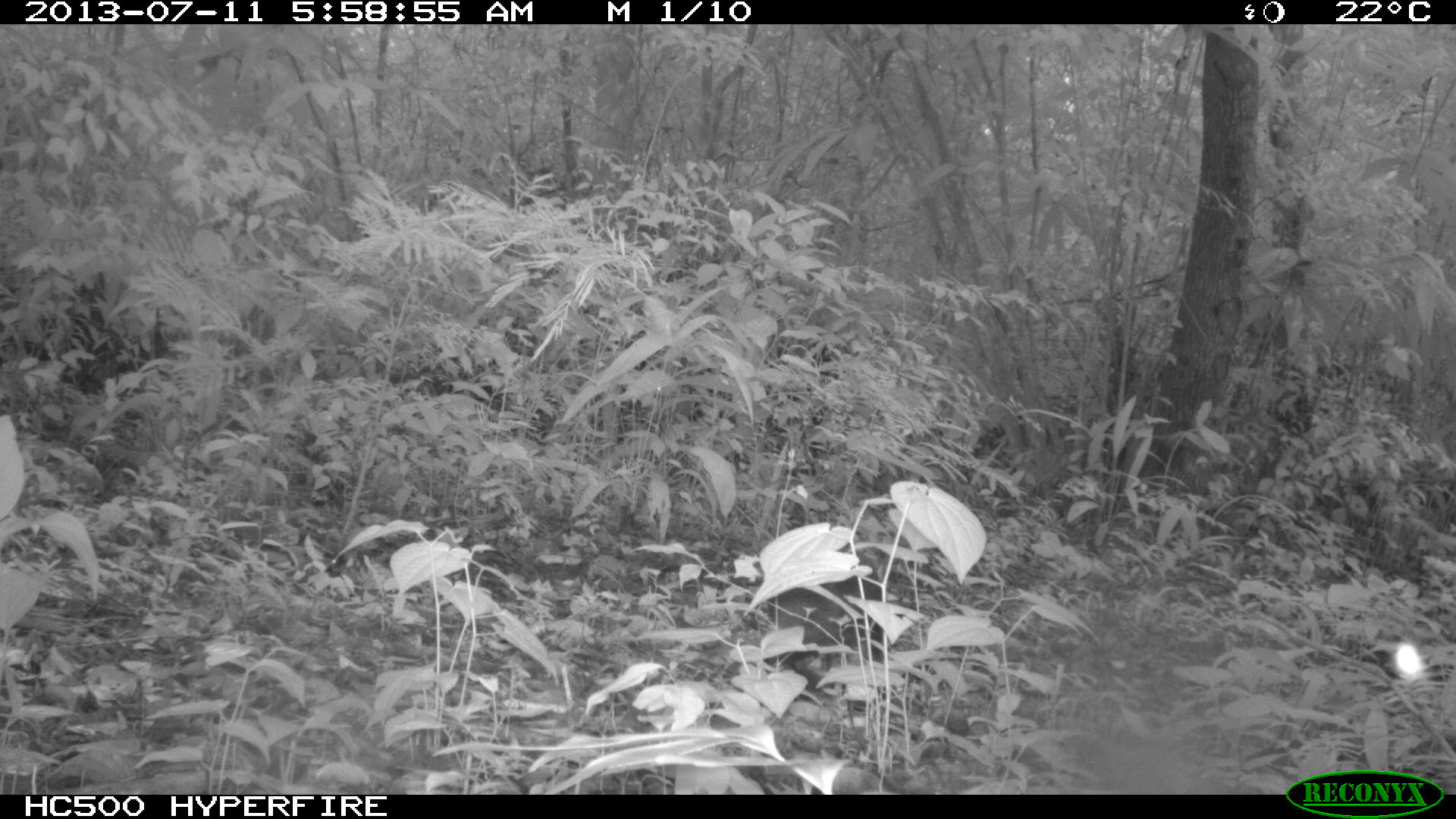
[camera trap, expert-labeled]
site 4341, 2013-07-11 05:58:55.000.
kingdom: Animalia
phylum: Chordata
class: Mammalia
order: Rodentia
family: Dasyproctidae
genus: Dasyprocta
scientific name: Dasyprocta punctata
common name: central american agouti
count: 1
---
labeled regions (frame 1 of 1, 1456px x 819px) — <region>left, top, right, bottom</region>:
dasyprocta punctata: <region>772, 550, 888, 695</region>